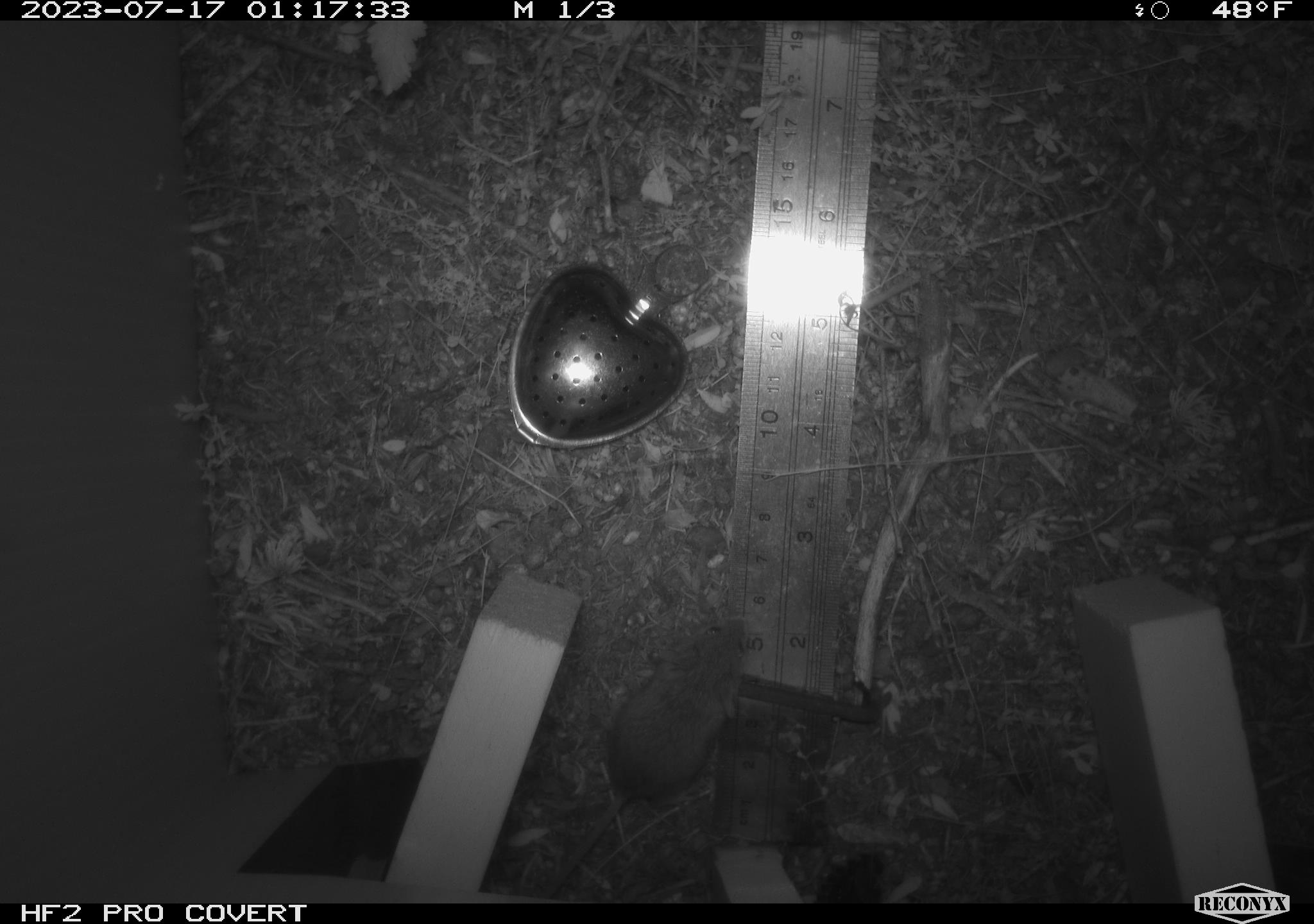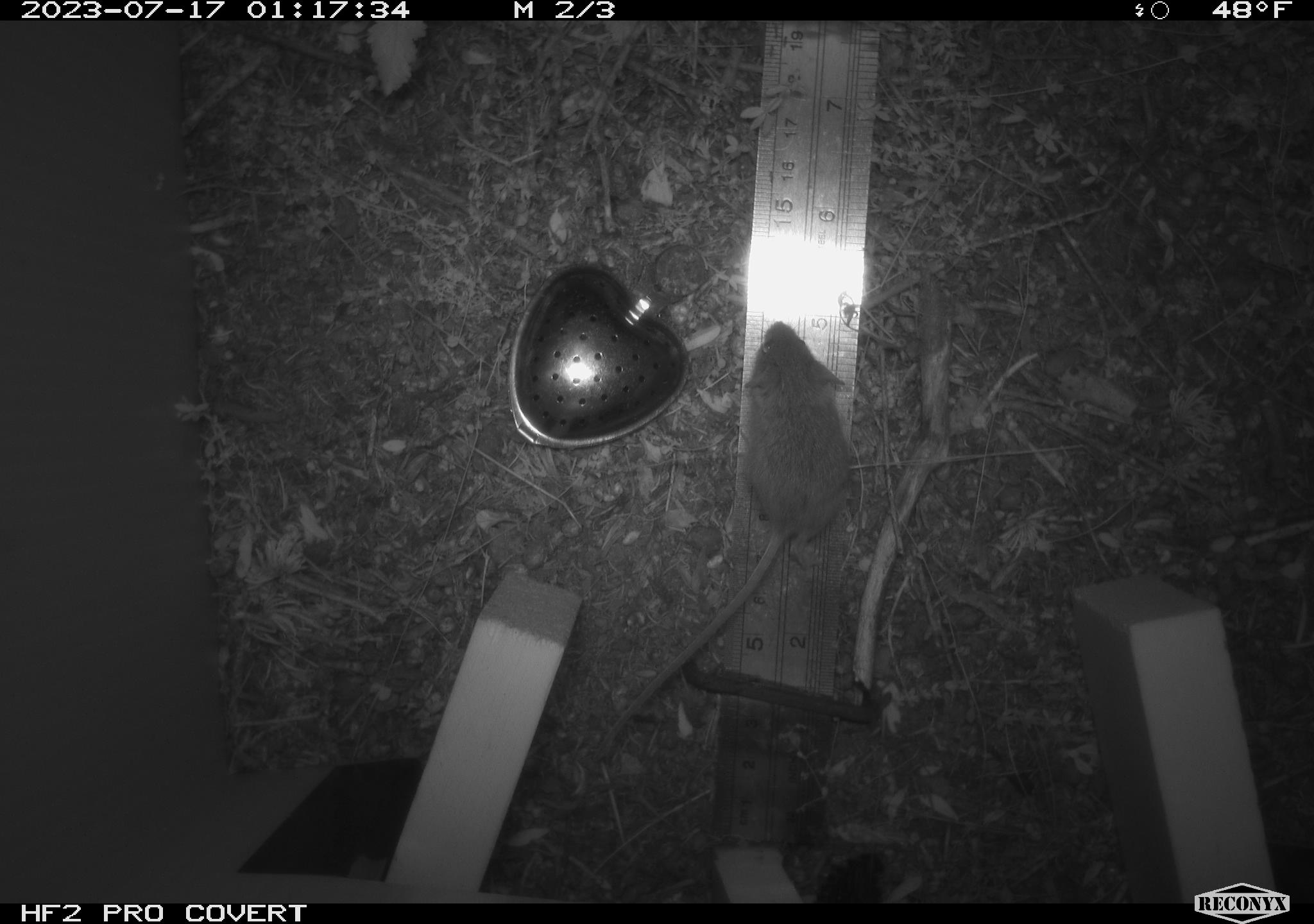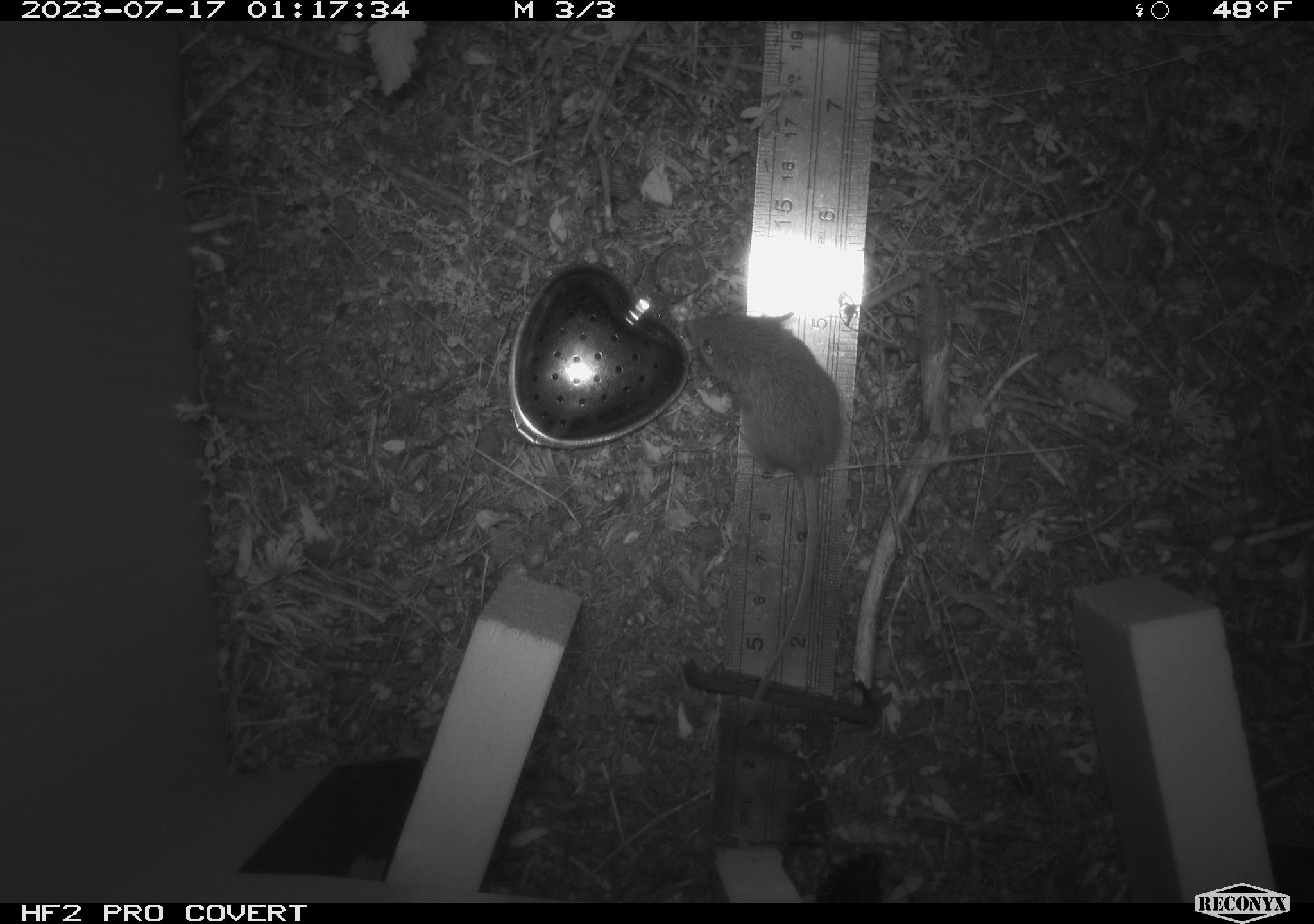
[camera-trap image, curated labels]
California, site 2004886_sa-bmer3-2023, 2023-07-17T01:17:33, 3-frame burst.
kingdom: Animalia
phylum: Chordata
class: Mammalia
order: Rodentia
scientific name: Rodentia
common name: mouse species